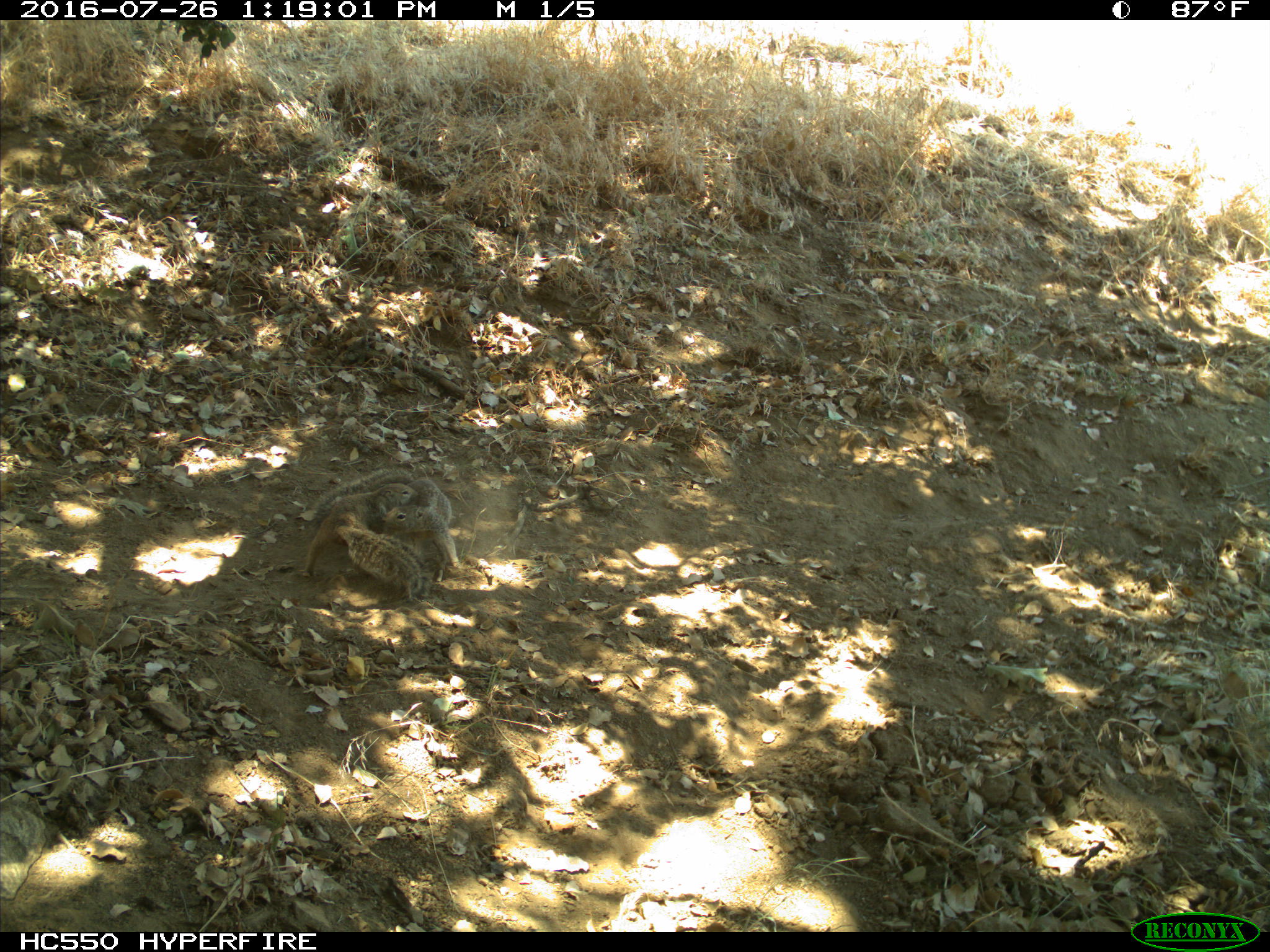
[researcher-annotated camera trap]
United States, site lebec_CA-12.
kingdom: Animalia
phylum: Chordata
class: Mammalia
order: Rodentia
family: Sciuridae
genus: Otospermophilus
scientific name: Otospermophilus beecheyi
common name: california ground squirrel